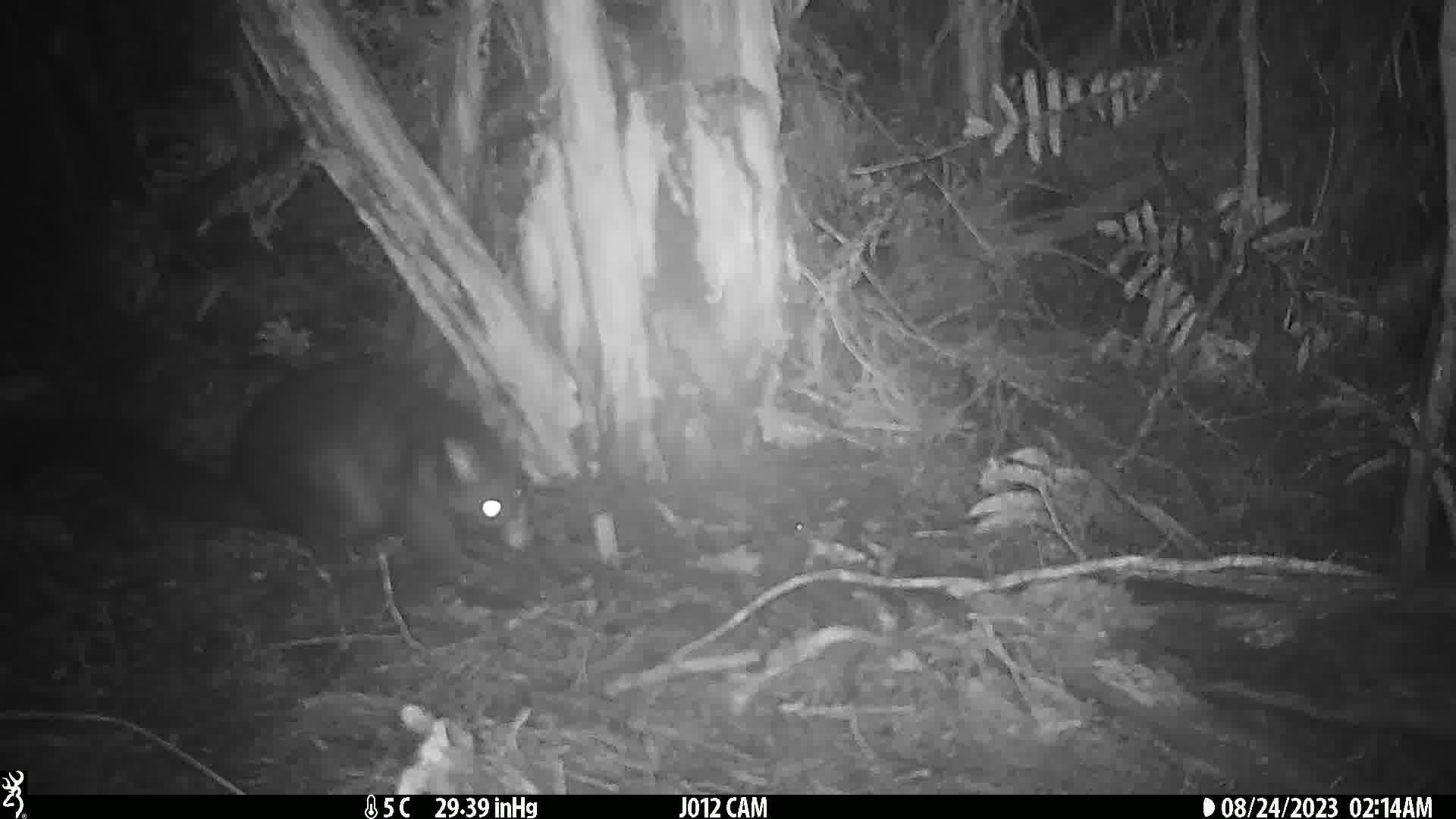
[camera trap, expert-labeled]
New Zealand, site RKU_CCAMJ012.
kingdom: Animalia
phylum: Chordata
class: Mammalia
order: Diprotodontia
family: Phalangeridae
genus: Trichosurus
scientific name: Trichosurus vulpecula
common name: common brushtail possum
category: possum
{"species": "possum (common brushtail possum) (Trichosurus vulpecula)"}